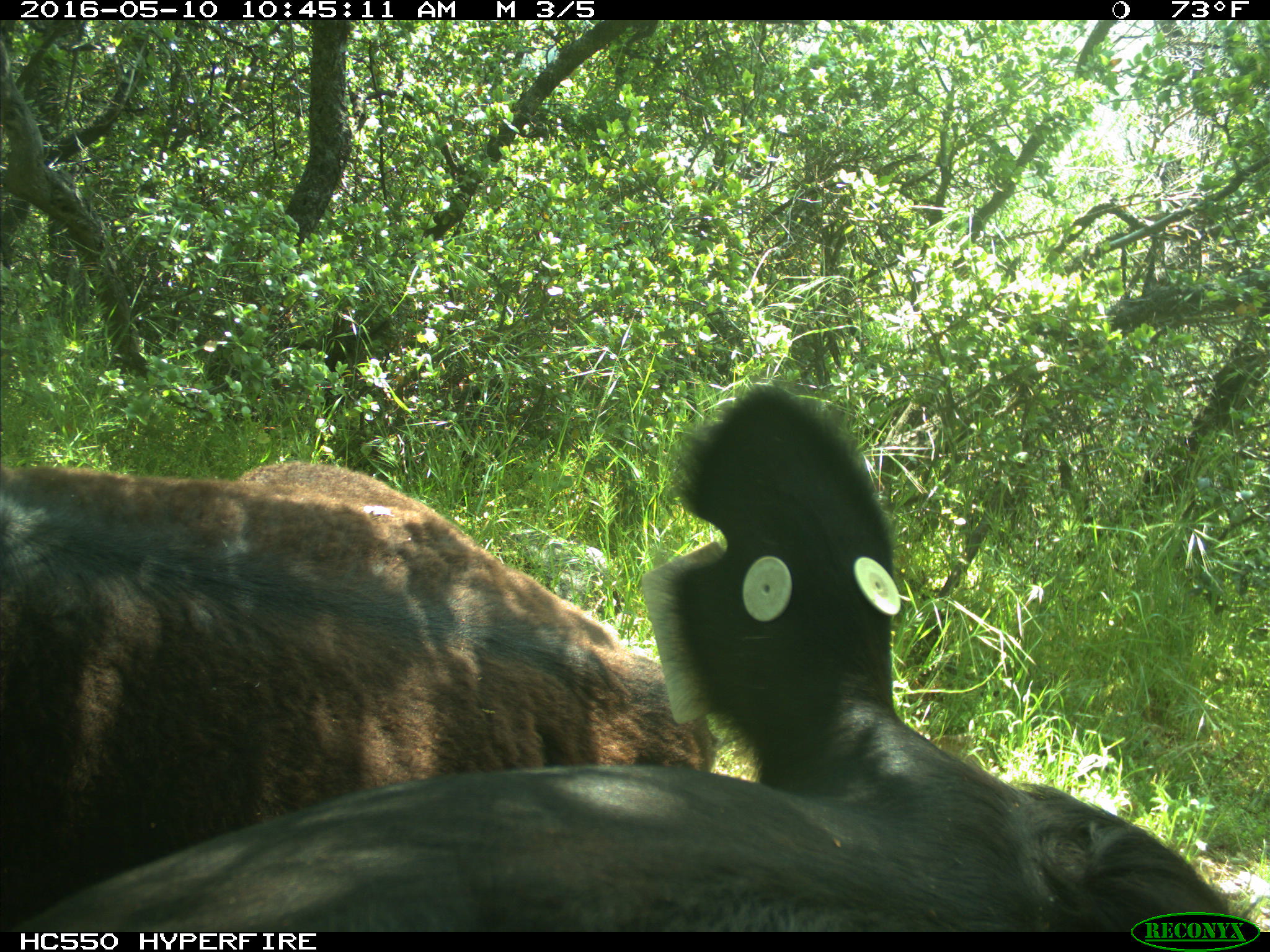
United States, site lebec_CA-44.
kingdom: Animalia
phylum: Chordata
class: Mammalia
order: Artiodactyla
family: Bovidae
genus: Bos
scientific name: Bos taurus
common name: domestic cow